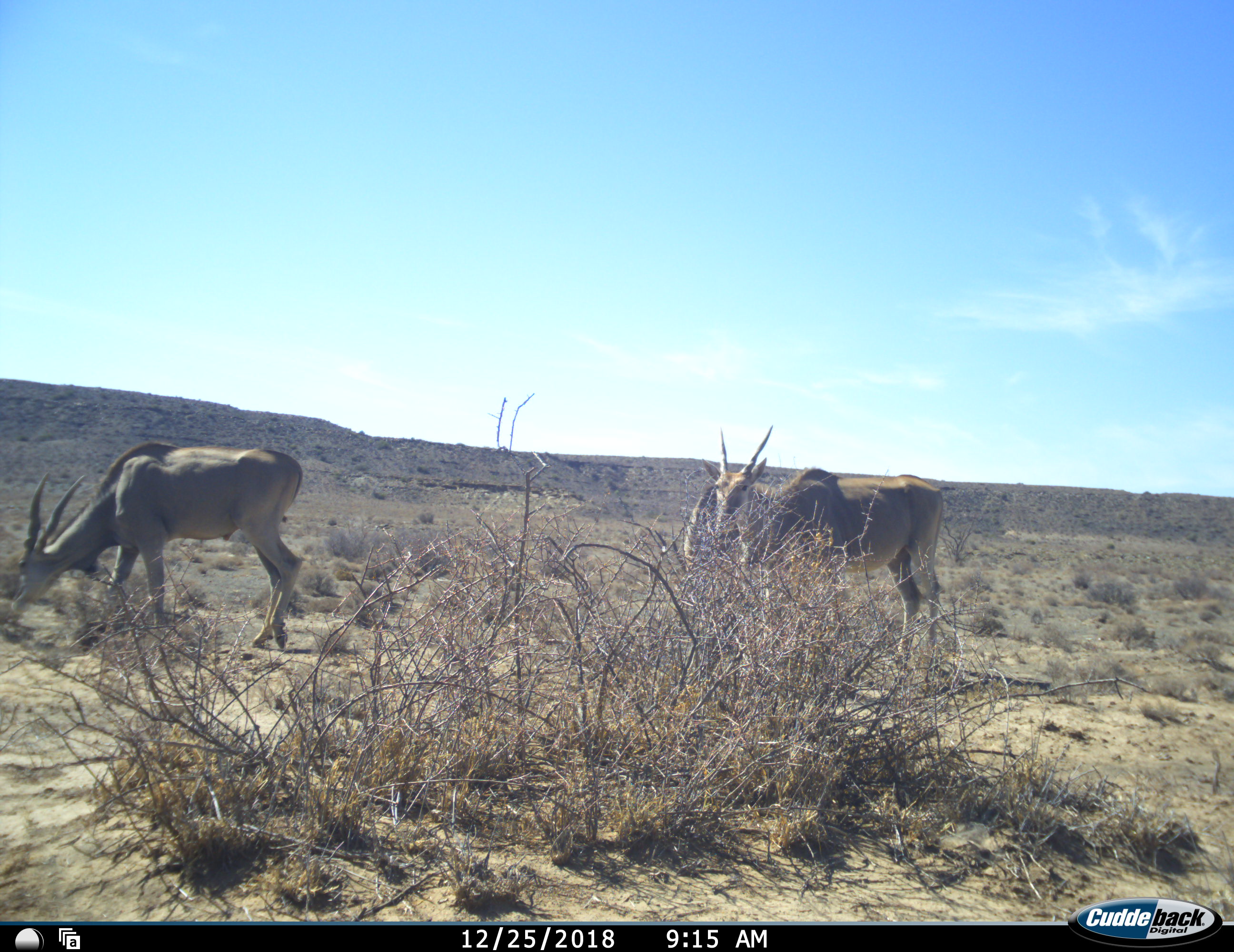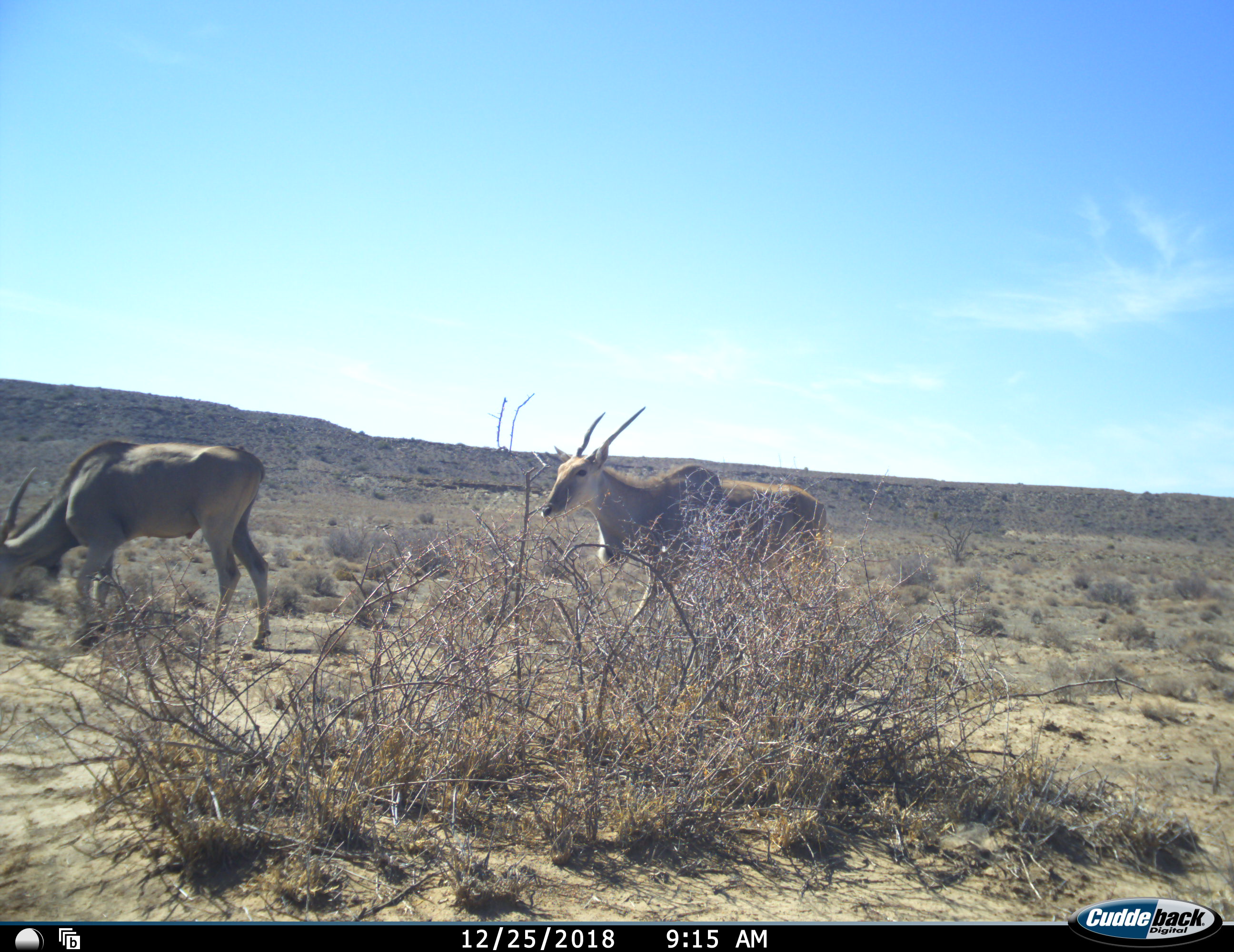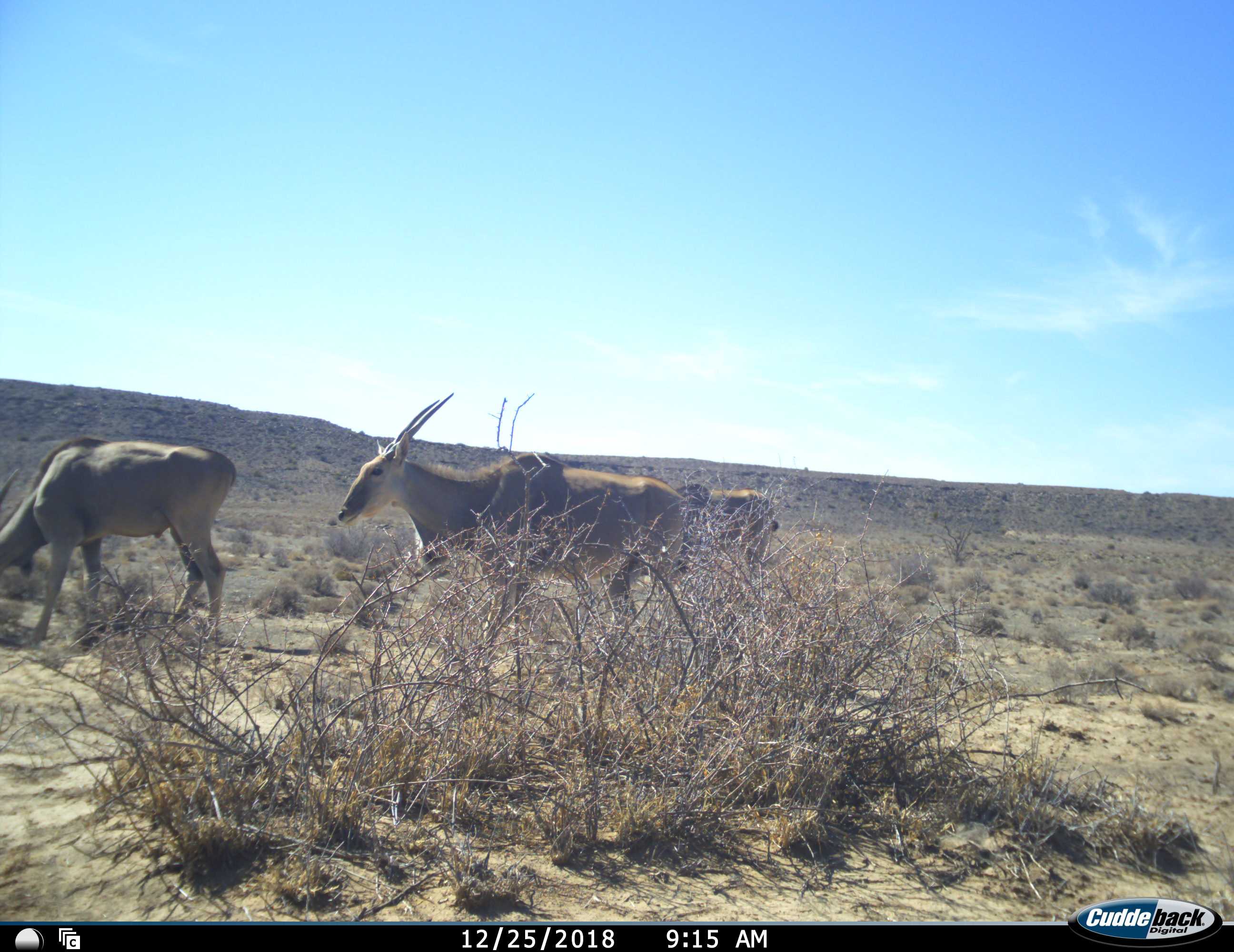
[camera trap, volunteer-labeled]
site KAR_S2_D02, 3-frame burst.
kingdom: Animalia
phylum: Chordata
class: Mammalia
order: Artiodactyla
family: Bovidae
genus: Tragelaphus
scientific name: Tragelaphus oryx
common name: eland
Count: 3.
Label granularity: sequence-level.